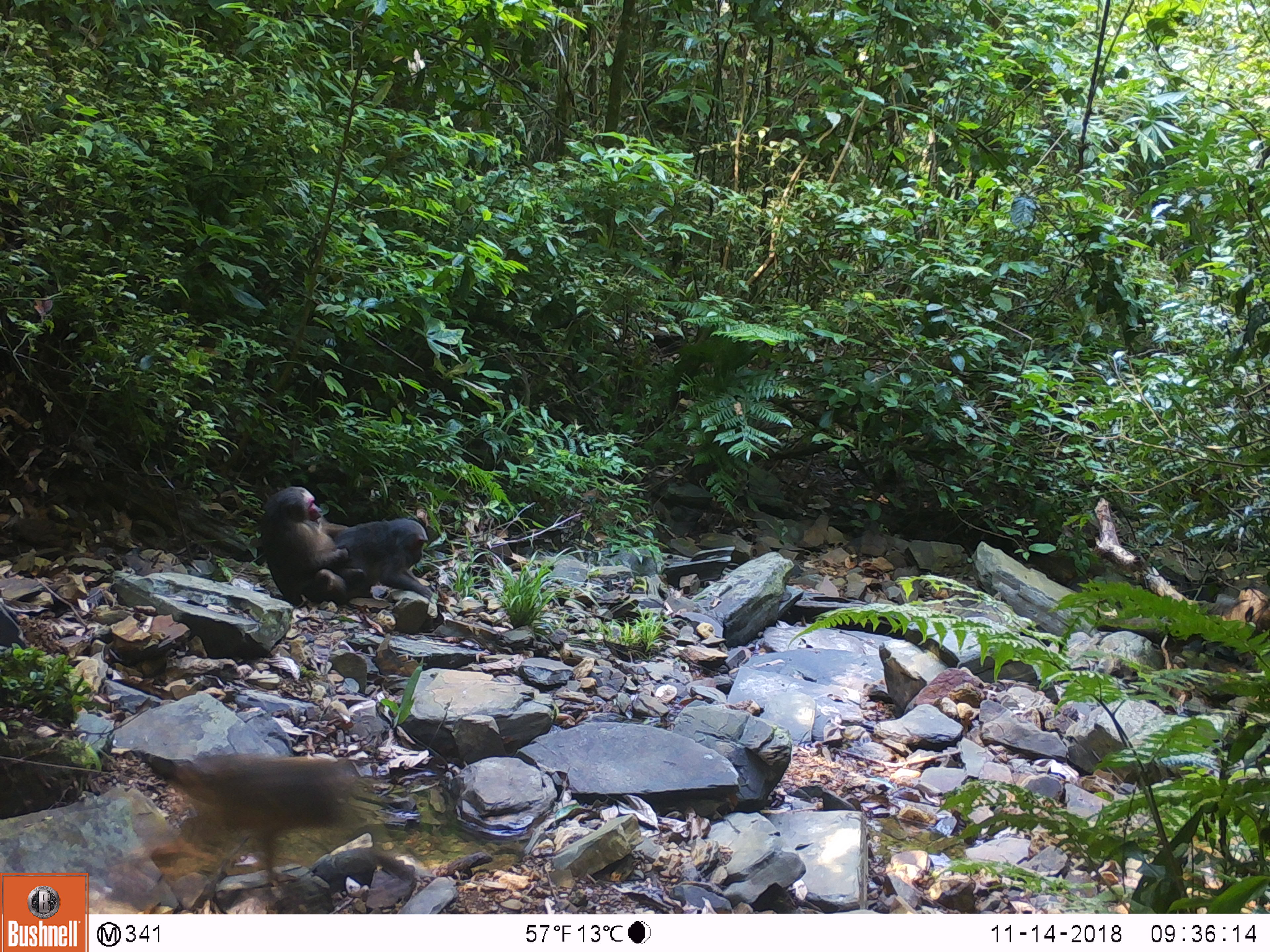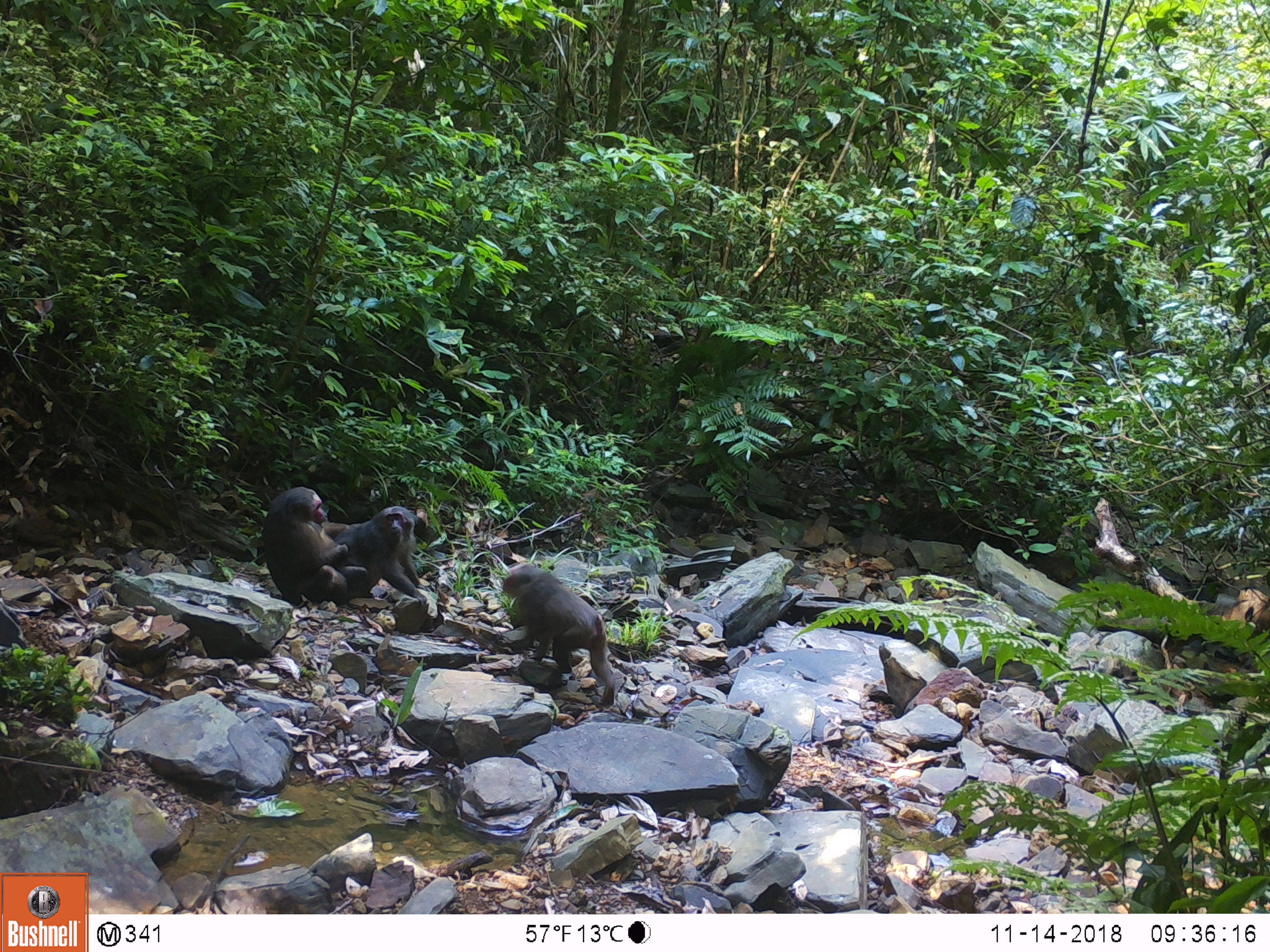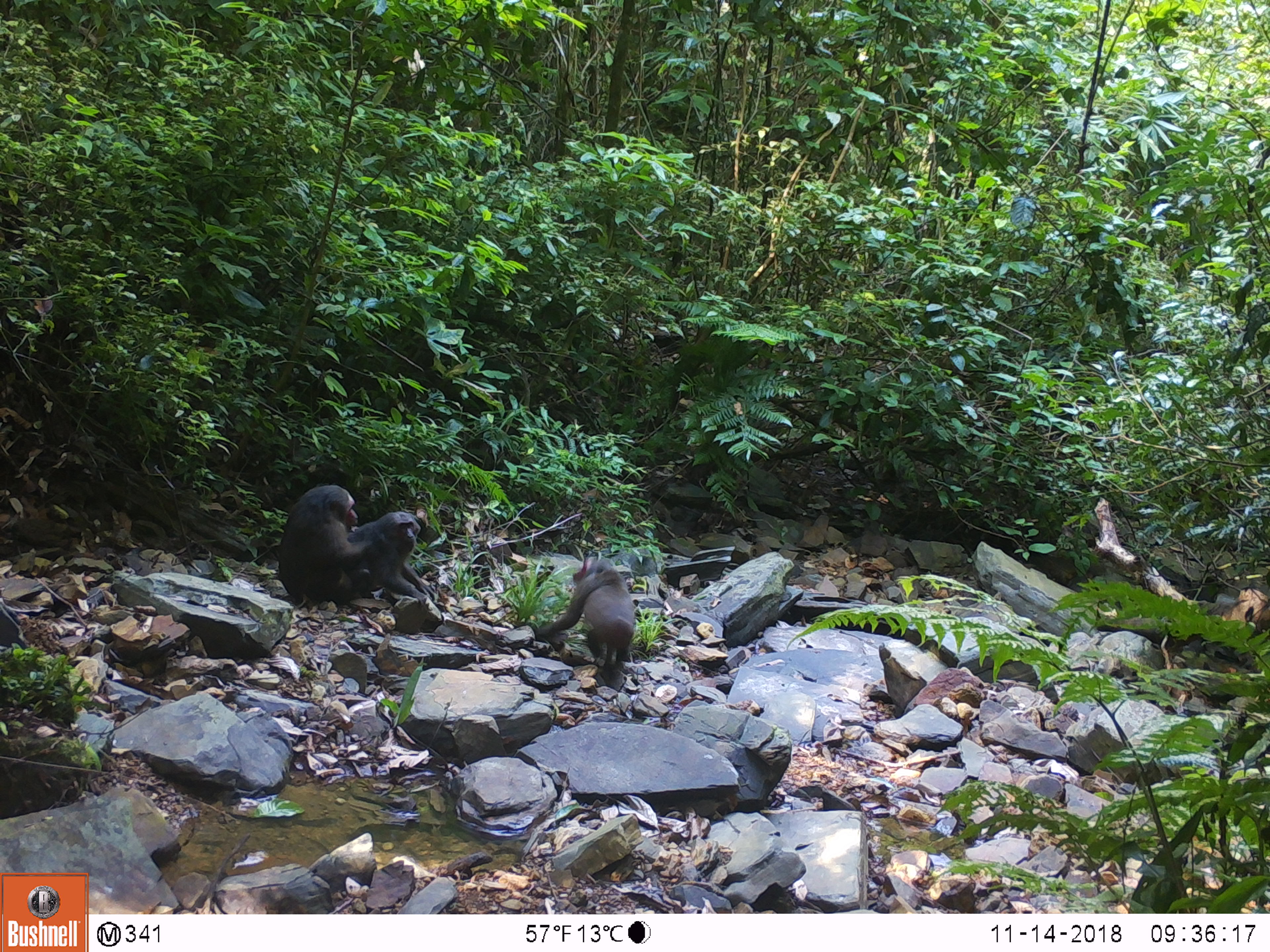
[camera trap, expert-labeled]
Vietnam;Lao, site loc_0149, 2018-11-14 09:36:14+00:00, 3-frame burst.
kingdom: Animalia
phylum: Chordata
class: Mammalia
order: Primates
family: Cercopithecidae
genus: Macaca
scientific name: Macaca arctoides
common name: stump-tailed macaque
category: stump tailed macaque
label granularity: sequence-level